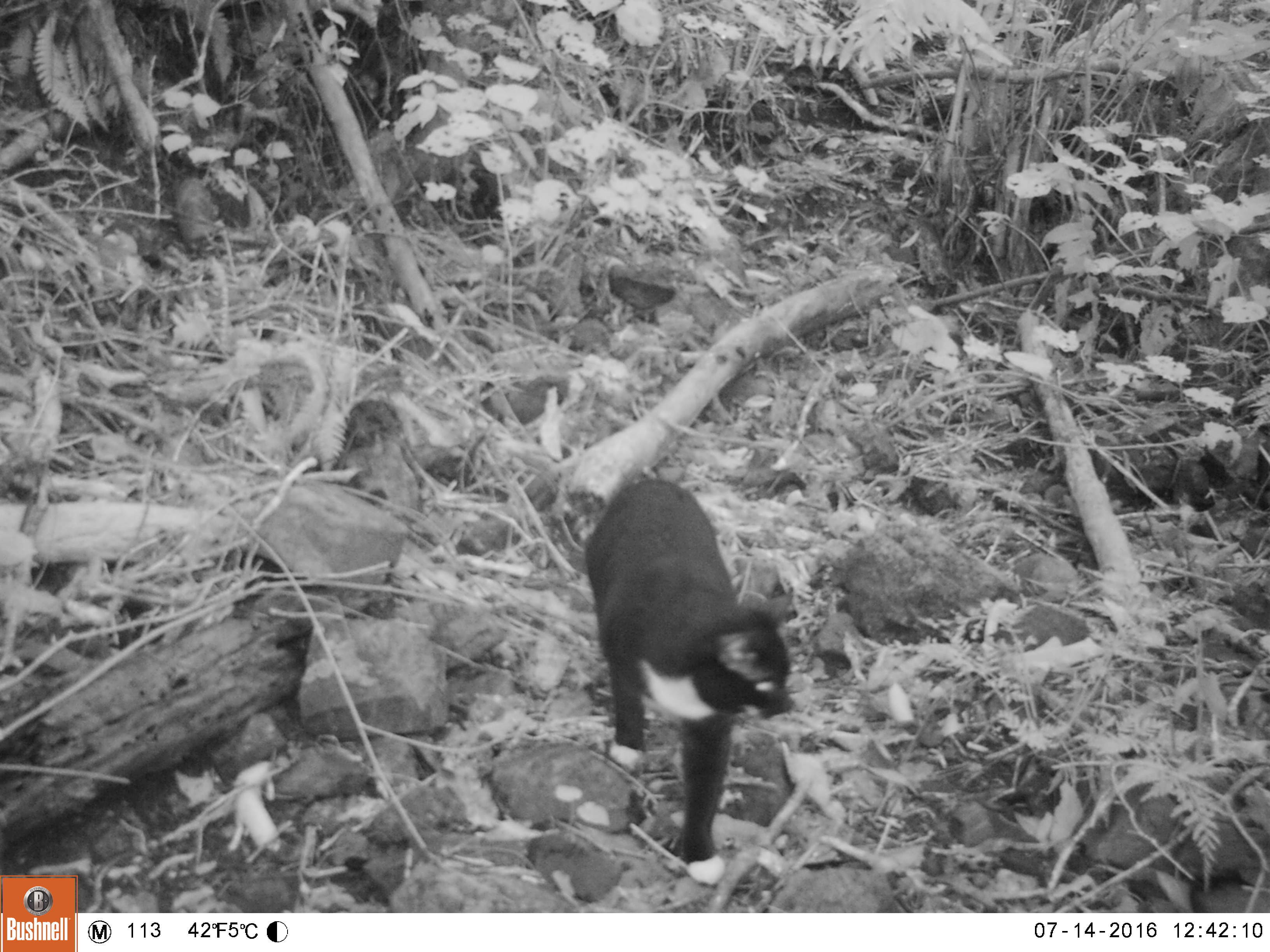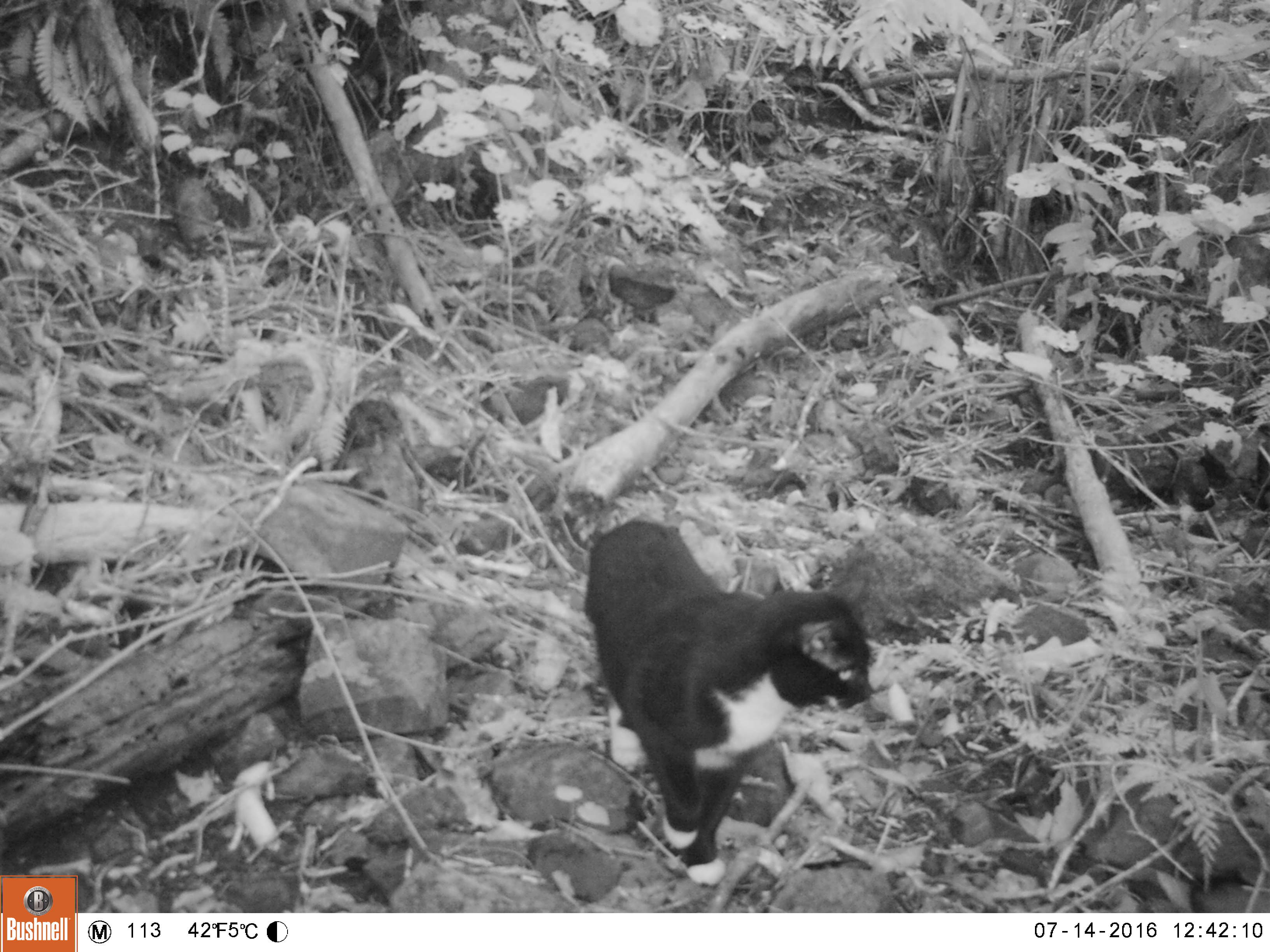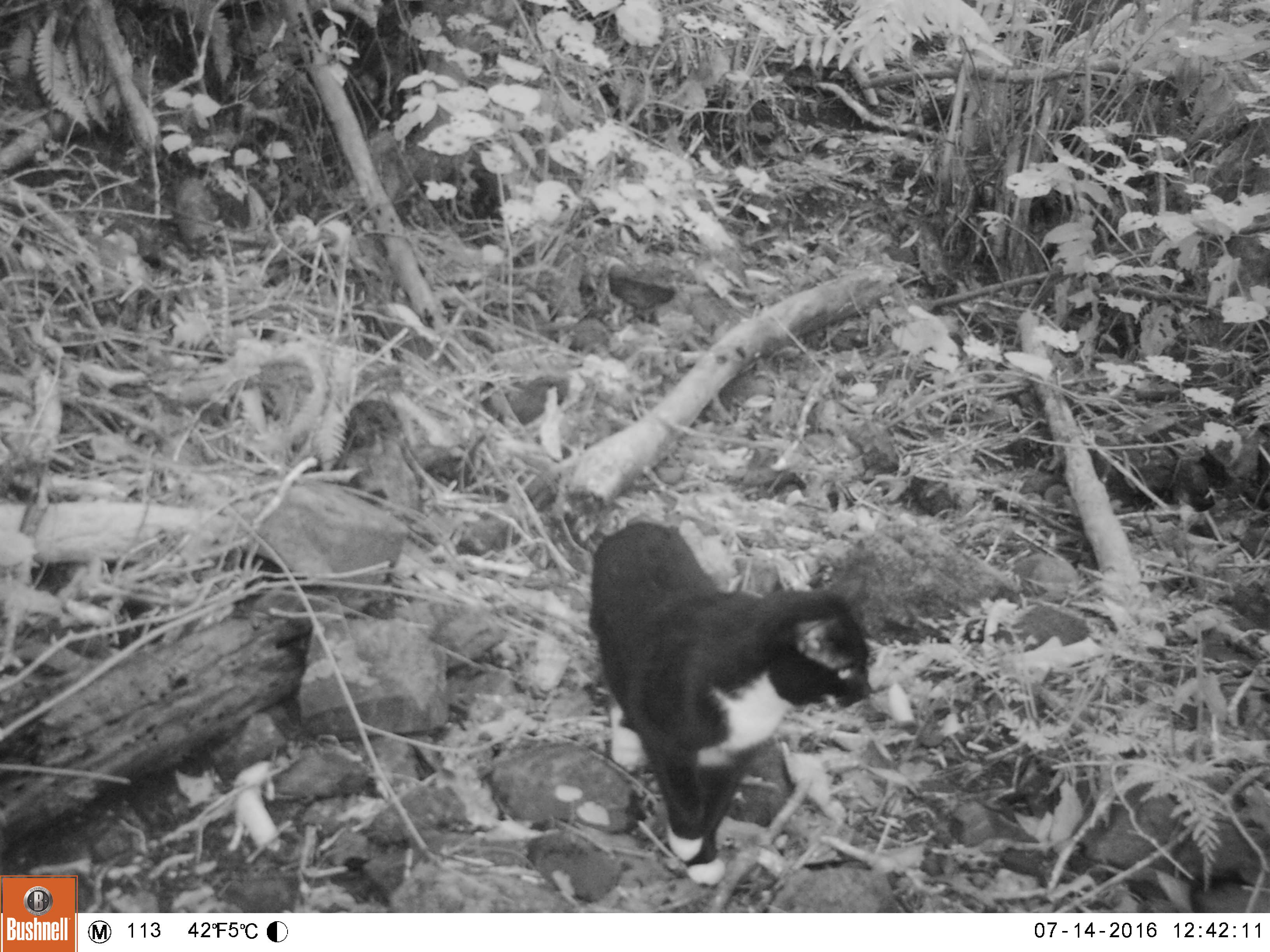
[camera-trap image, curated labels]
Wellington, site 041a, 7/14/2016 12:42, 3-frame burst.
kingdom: Animalia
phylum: Chordata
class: Mammalia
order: Carnivora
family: Felidae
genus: Felis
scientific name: Felis catus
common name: cat